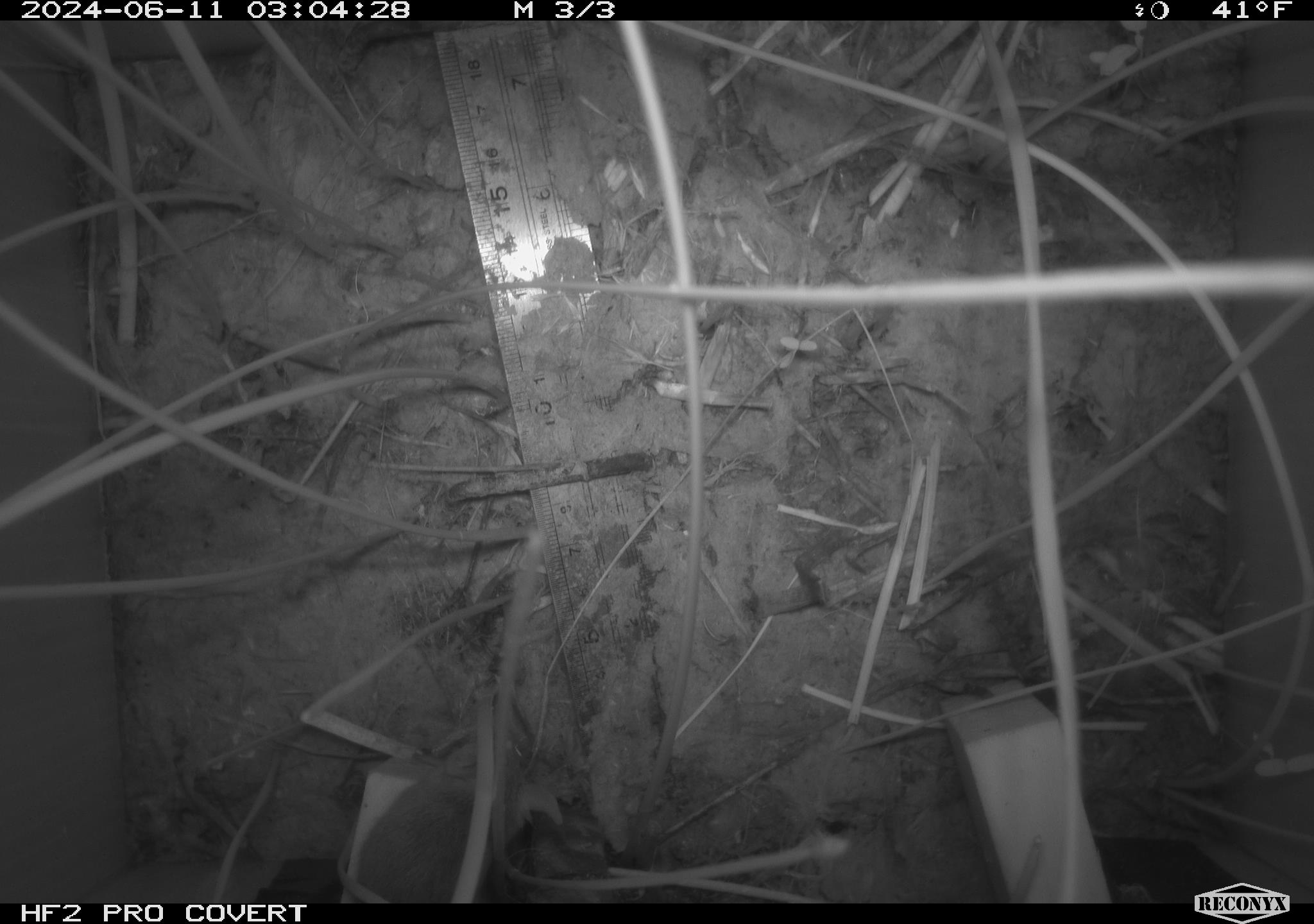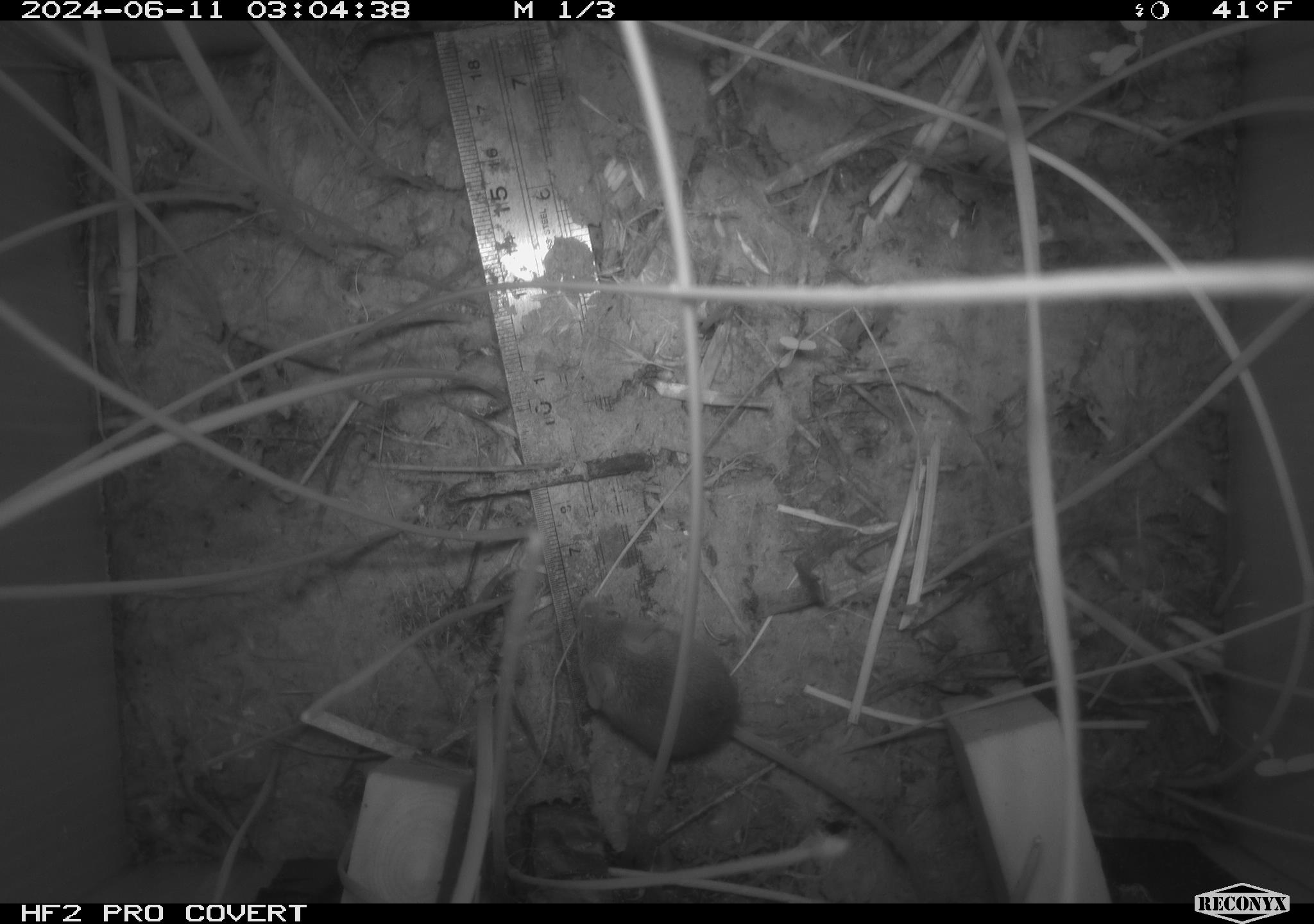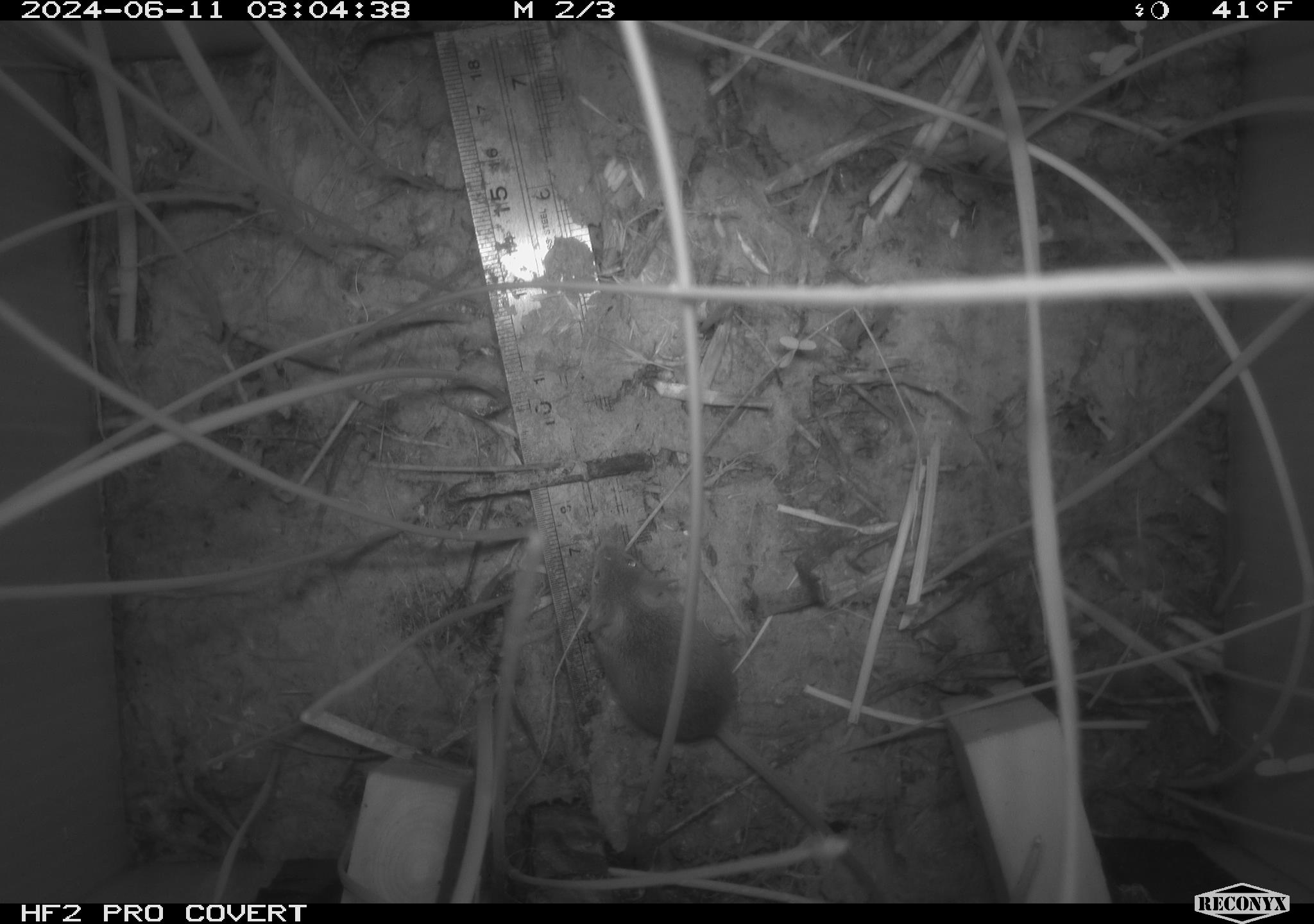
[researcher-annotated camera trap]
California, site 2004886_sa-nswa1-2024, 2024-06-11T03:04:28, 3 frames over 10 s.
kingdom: Animalia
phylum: Chordata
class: Mammalia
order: Rodentia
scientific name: Rodentia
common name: rodent